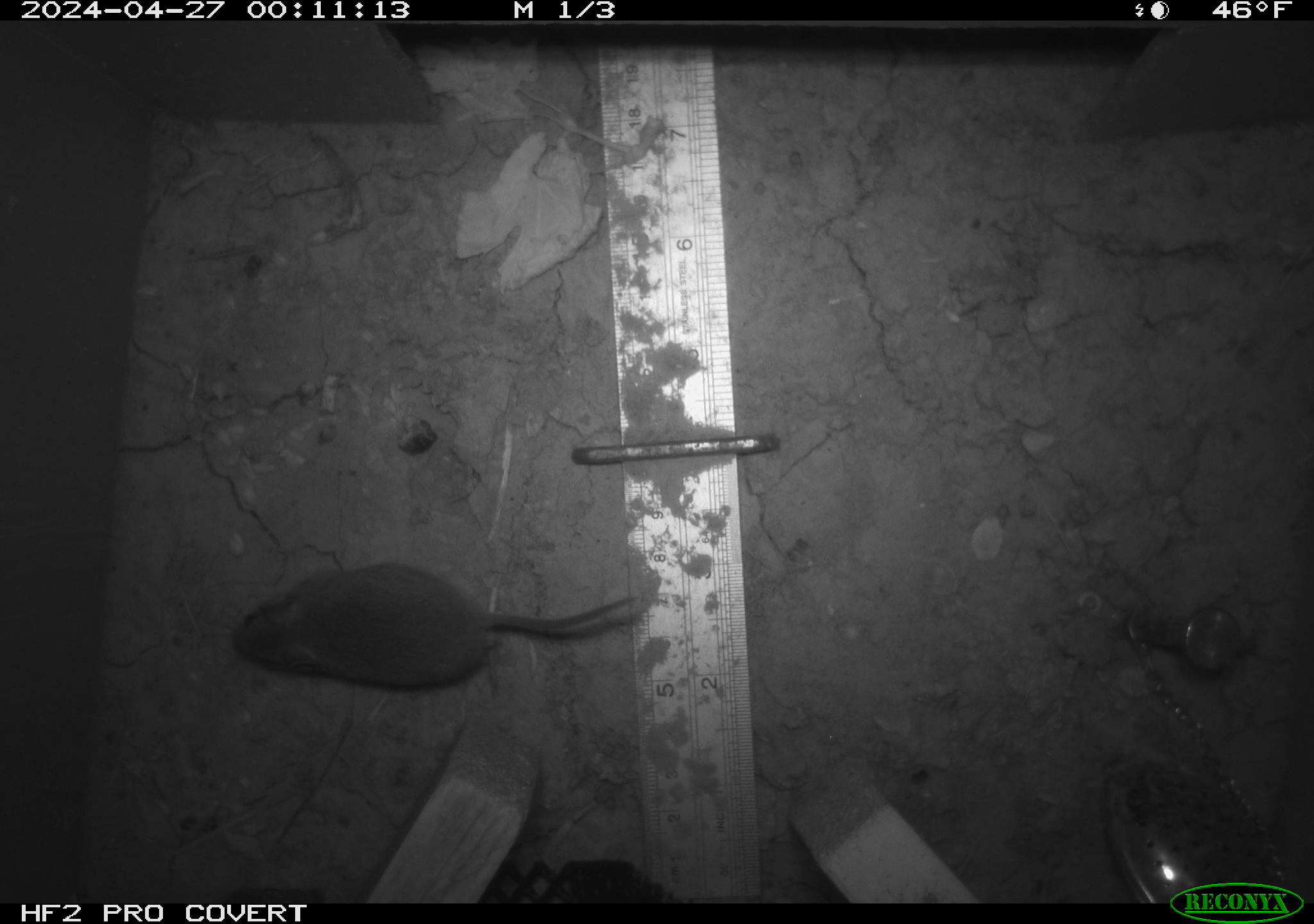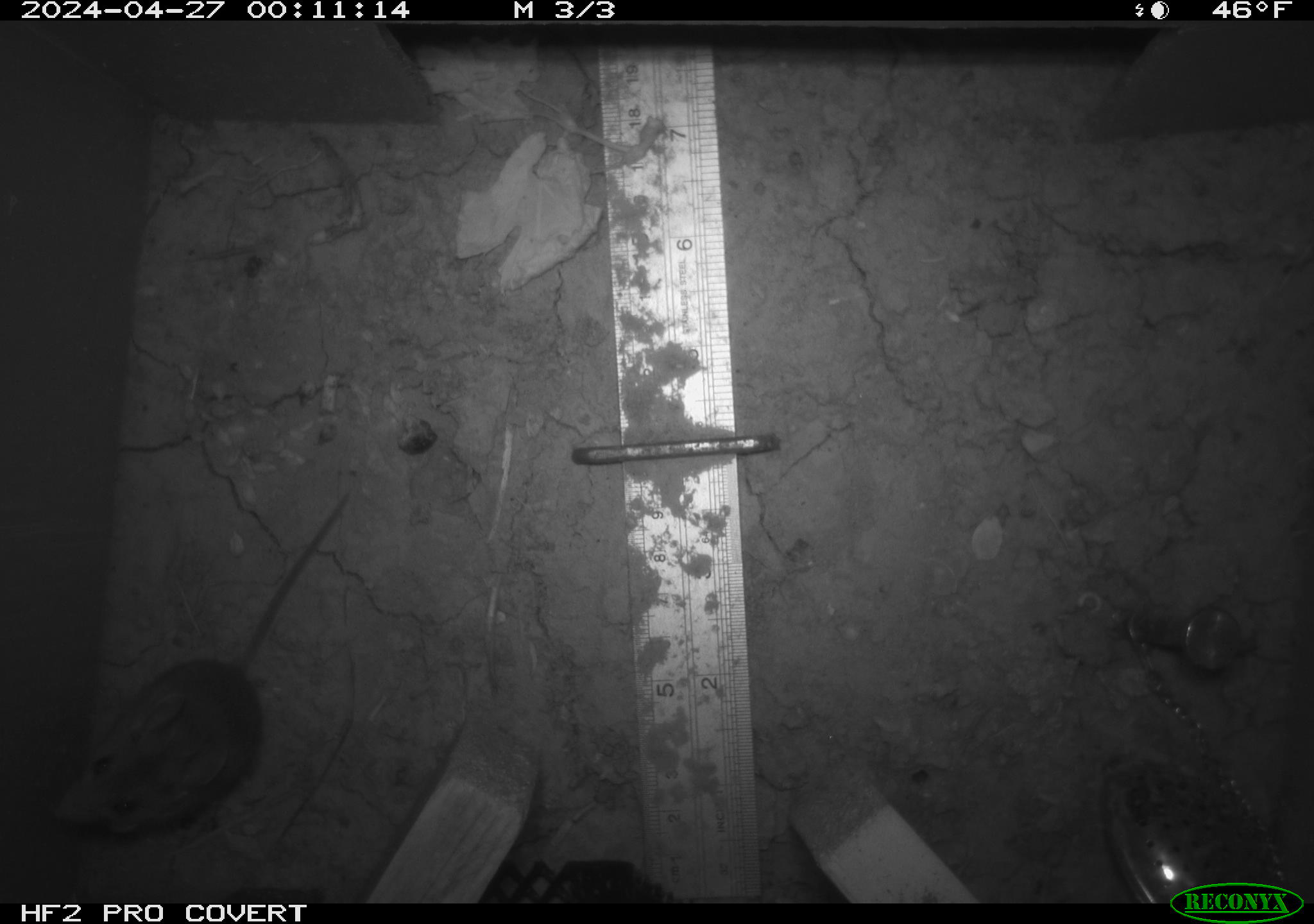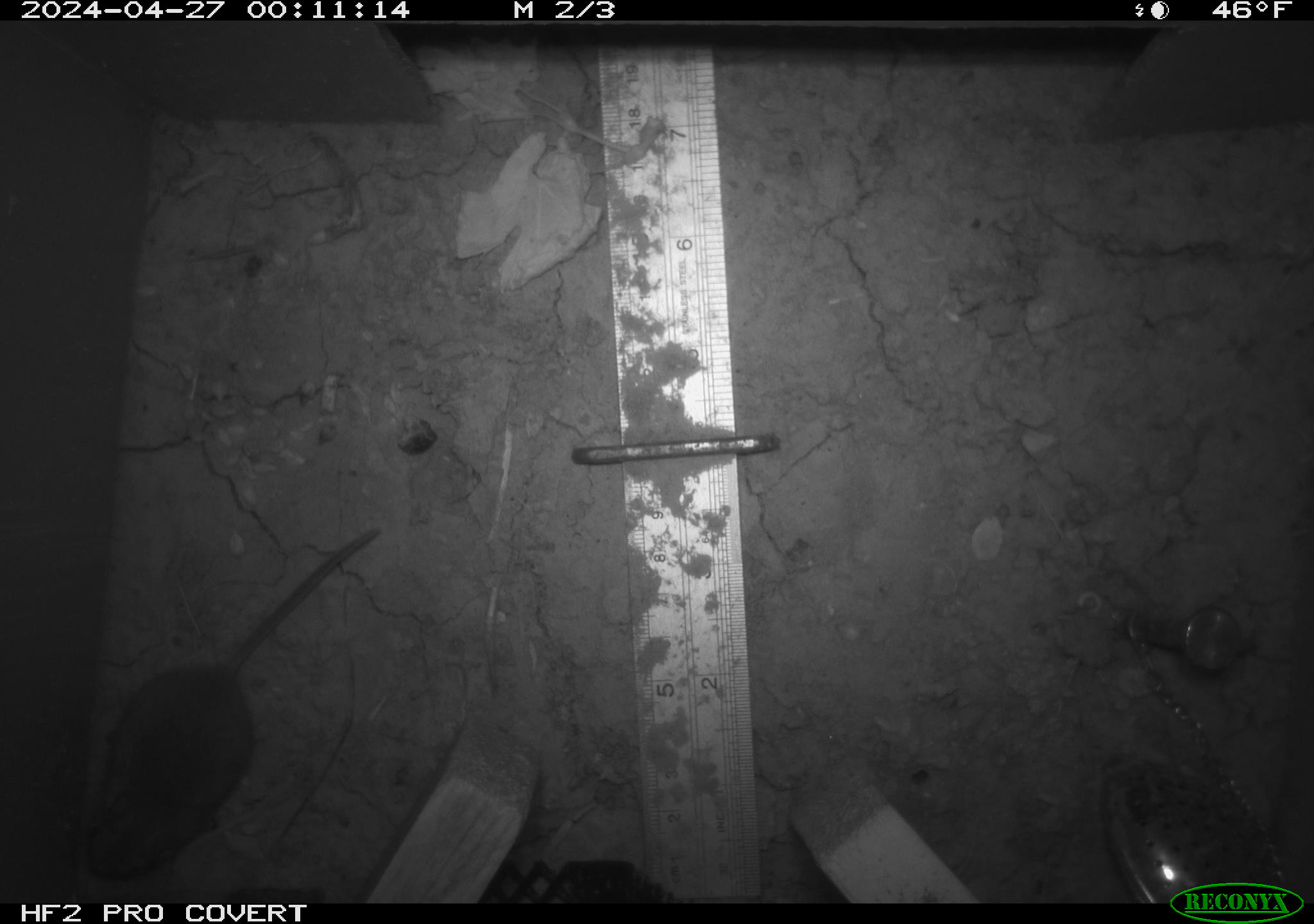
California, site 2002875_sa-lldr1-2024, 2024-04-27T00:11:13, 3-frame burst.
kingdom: Animalia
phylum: Chordata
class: Mammalia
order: Rodentia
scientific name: Rodentia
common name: mouse species